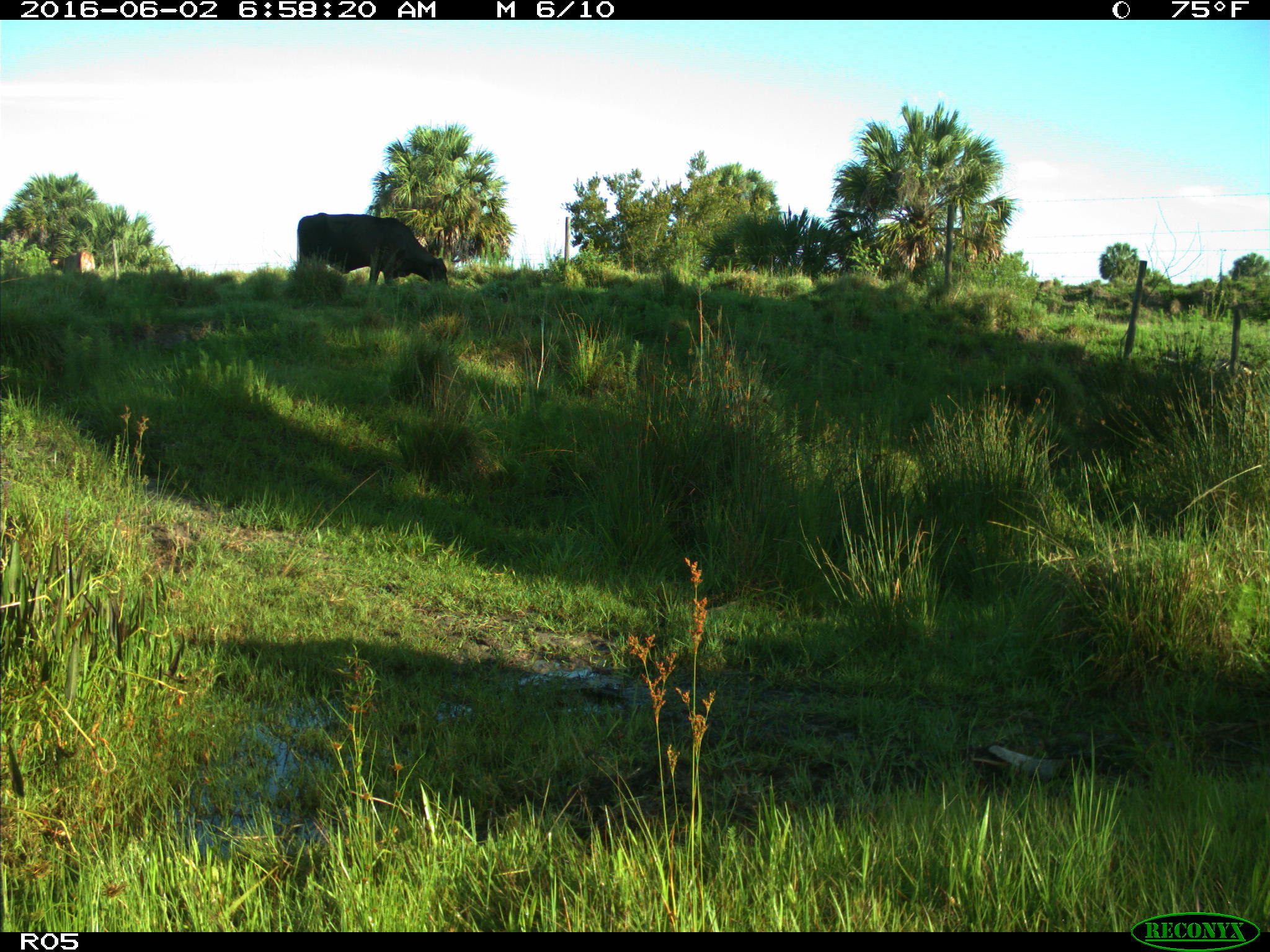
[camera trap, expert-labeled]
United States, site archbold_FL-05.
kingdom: Animalia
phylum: Chordata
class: Mammalia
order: Artiodactyla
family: Bovidae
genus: Bos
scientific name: Bos taurus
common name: domestic cow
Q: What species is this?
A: Bos taurus (domestic cow).